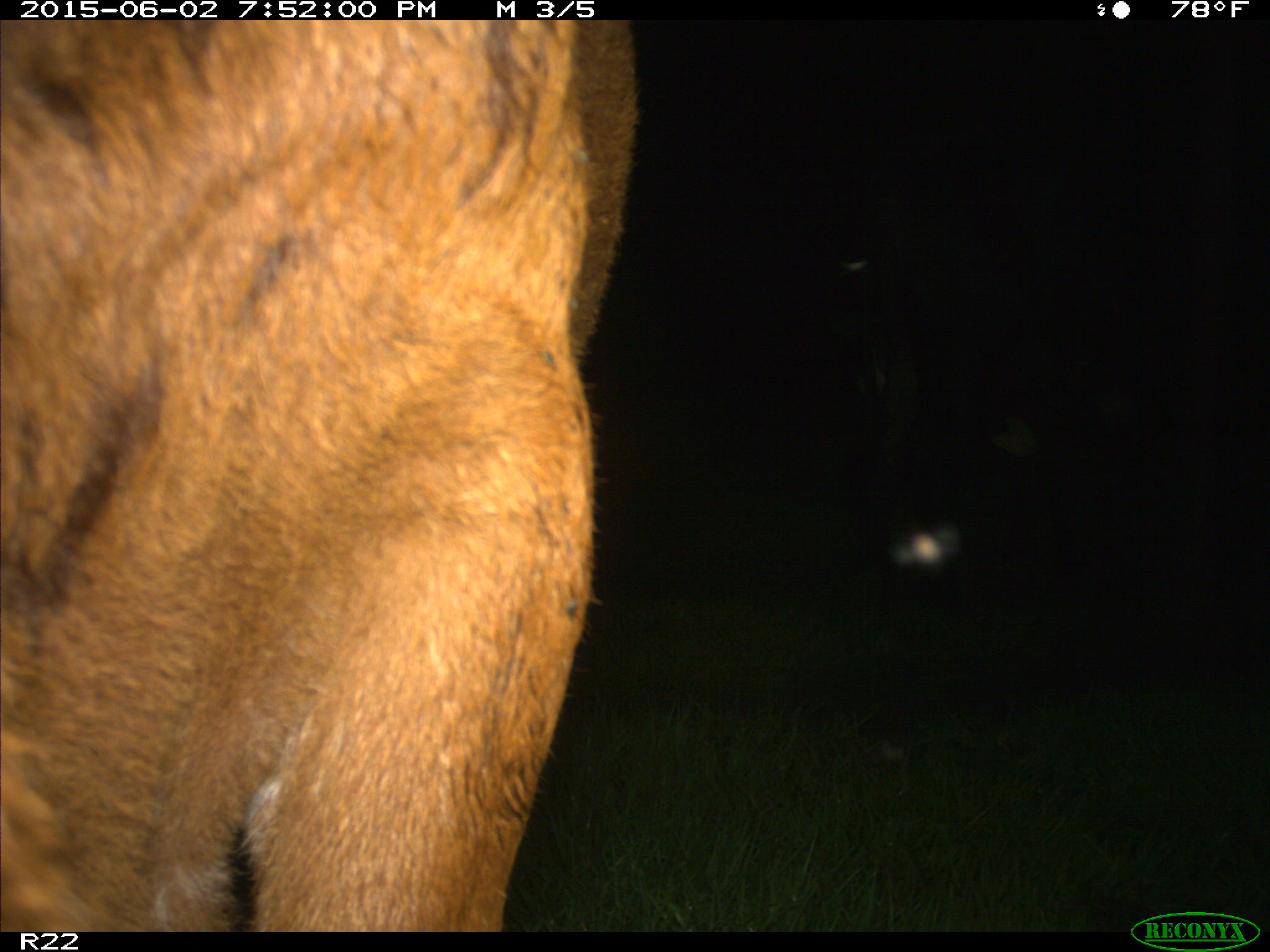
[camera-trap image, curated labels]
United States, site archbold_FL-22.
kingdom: Animalia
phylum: Chordata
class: Mammalia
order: Artiodactyla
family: Bovidae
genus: Bos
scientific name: Bos taurus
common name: domestic cow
Bos taurus (domestic cow).